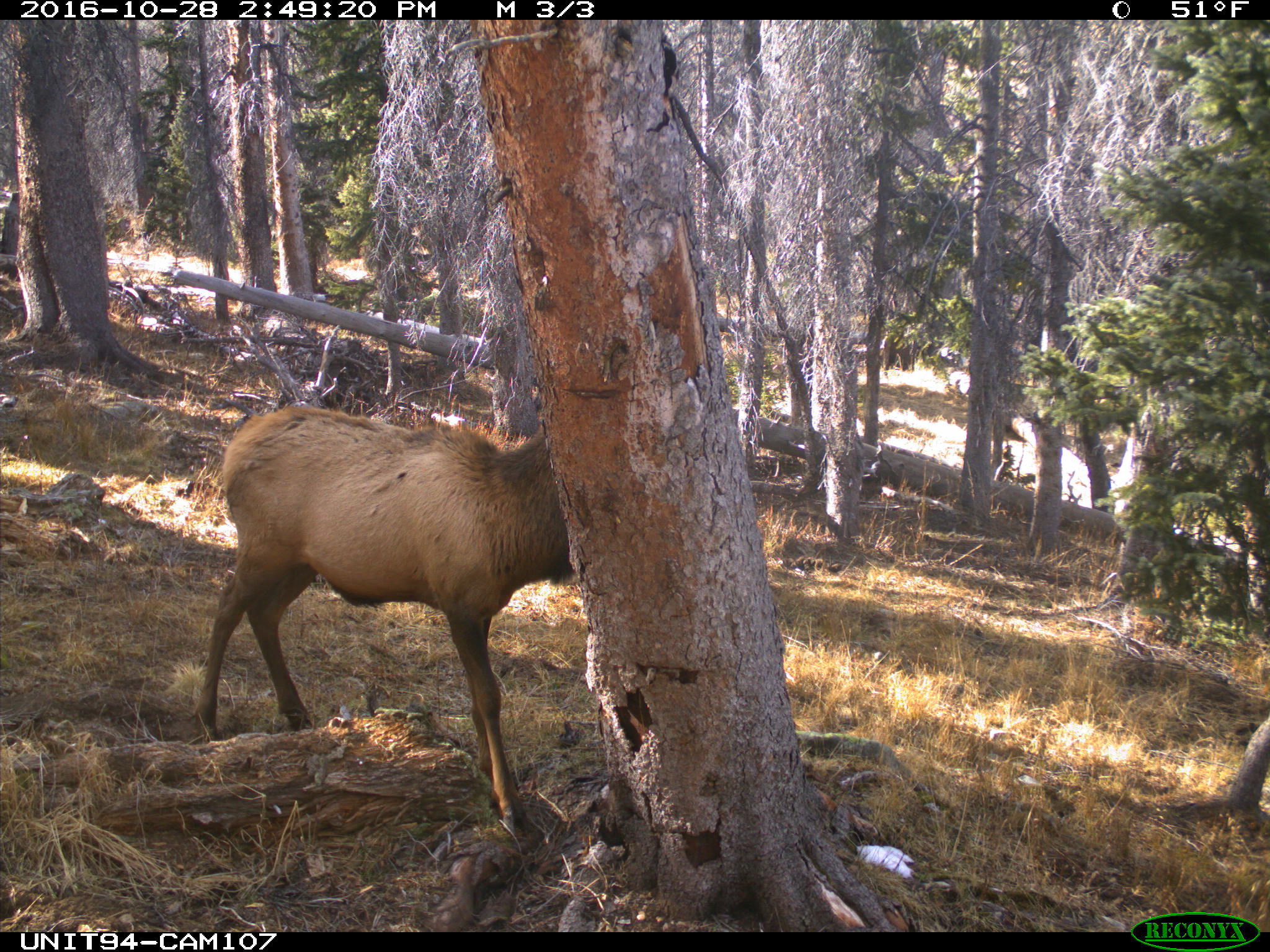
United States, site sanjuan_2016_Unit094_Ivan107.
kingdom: Animalia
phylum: Chordata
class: Mammalia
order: Artiodactyla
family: Cervidae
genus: Cervus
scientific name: Cervus elaphus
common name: red deer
Cervus elaphus (red deer).